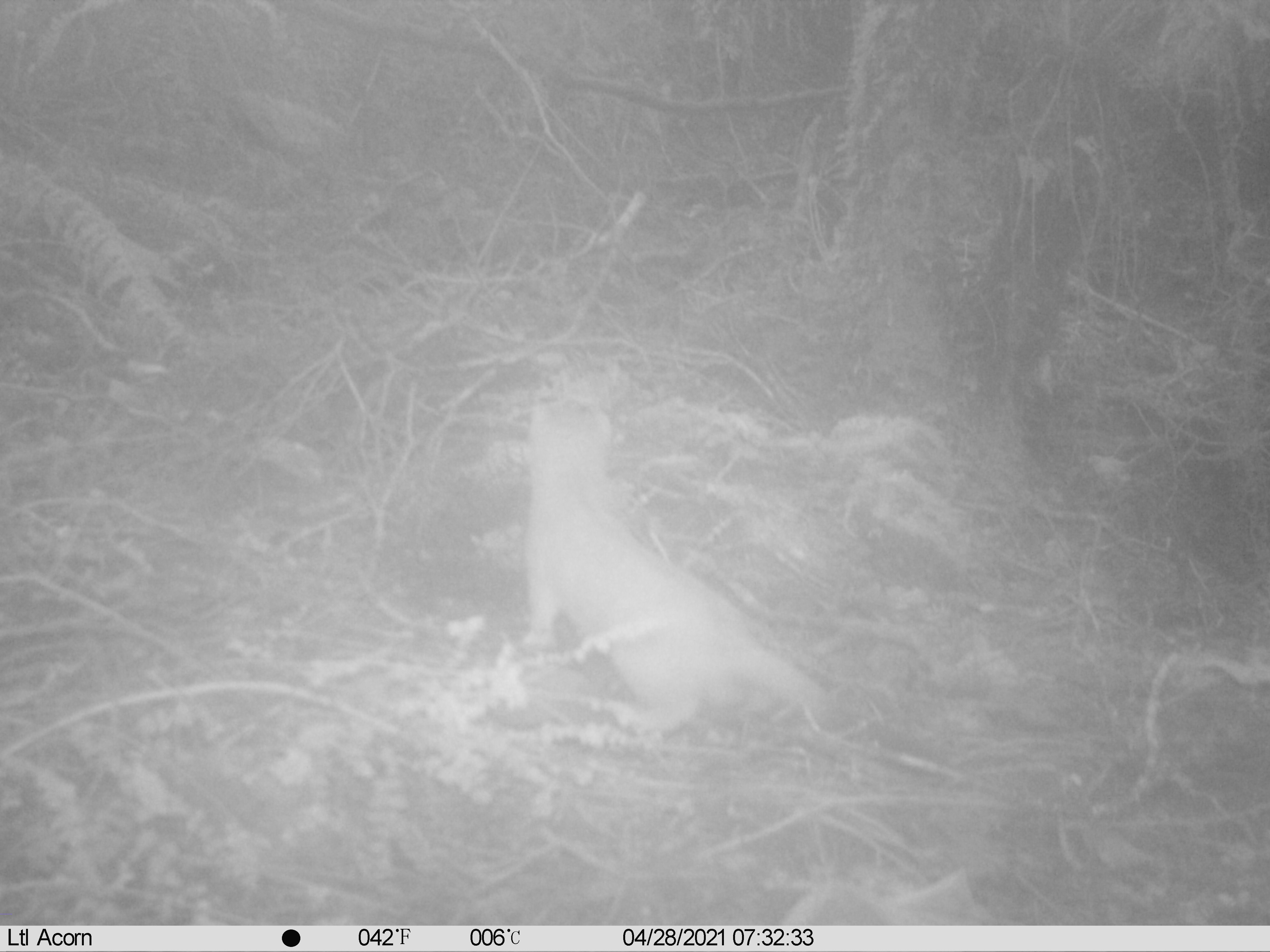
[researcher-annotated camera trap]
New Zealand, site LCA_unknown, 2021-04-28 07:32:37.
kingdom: Animalia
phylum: Chordata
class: Mammalia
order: Carnivora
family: Mustelidae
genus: Mustela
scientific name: Mustela erminea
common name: stoat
Stoat (Mustela erminea).